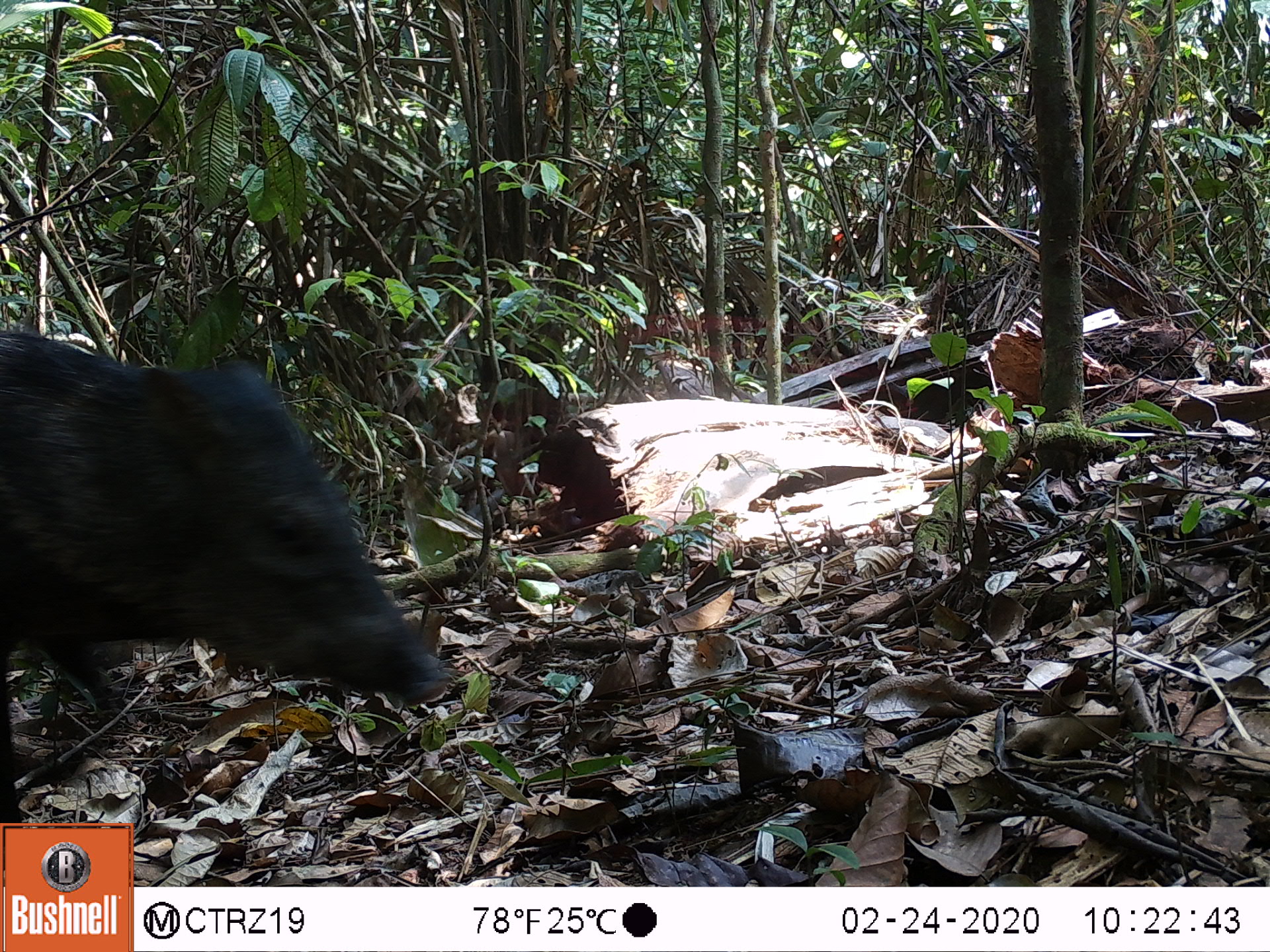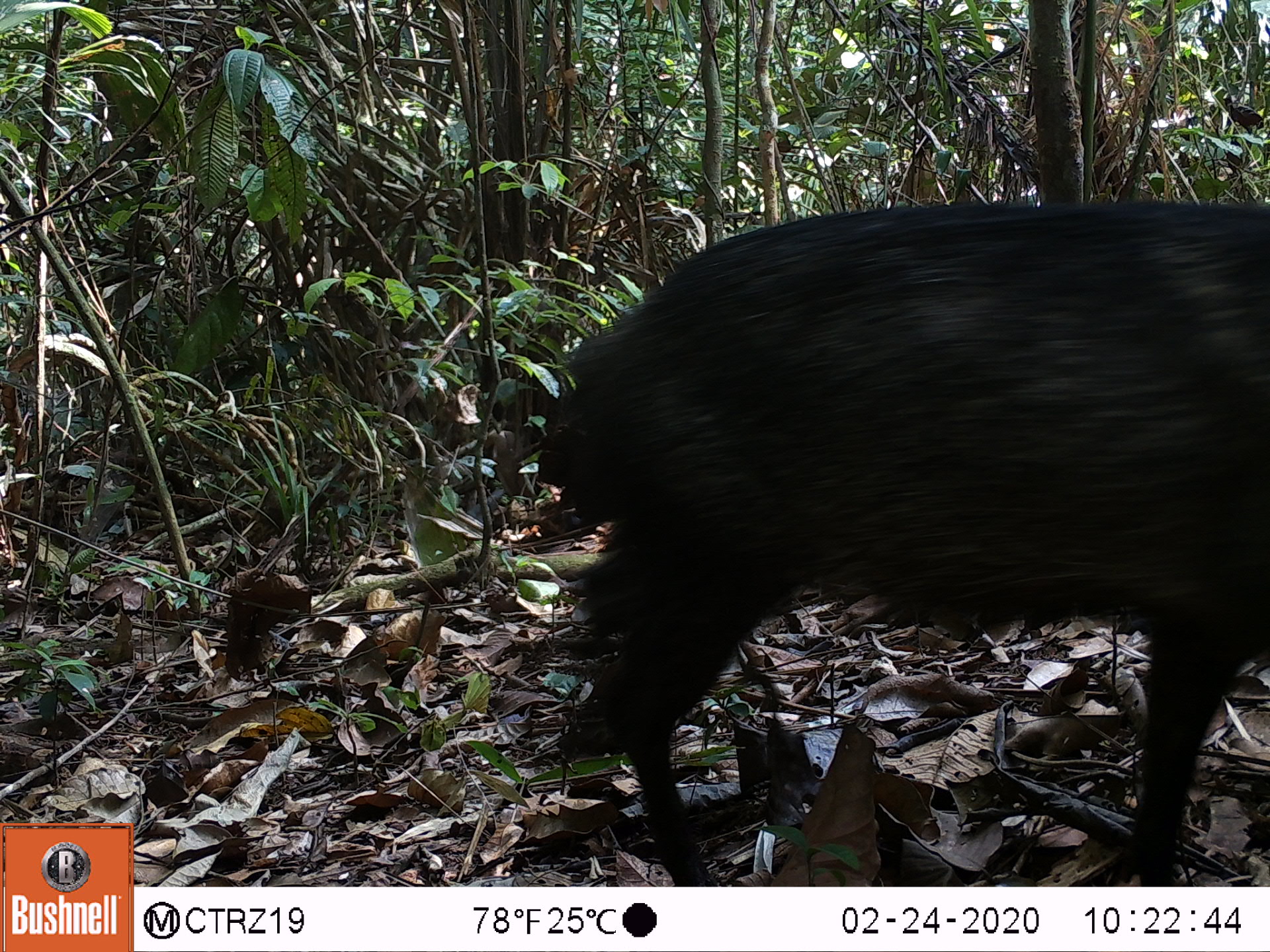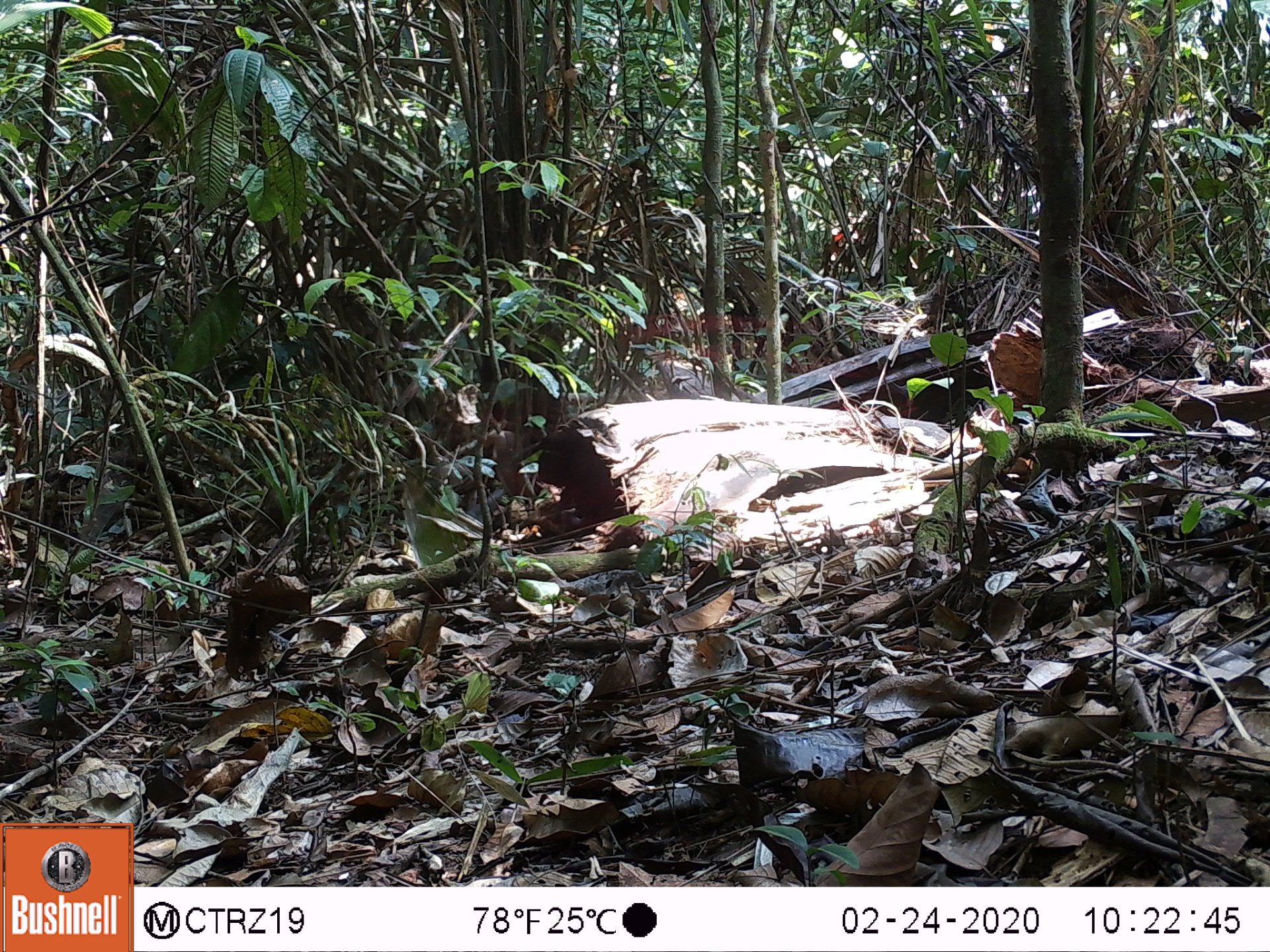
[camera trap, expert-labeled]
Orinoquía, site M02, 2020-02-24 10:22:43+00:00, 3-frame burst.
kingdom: Animalia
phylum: Chordata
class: Mammalia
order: Artiodactyla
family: Tayassuidae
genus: Pecari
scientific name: Pecari tajacu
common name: collared peccary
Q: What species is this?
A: Collared peccary (Pecari tajacu).